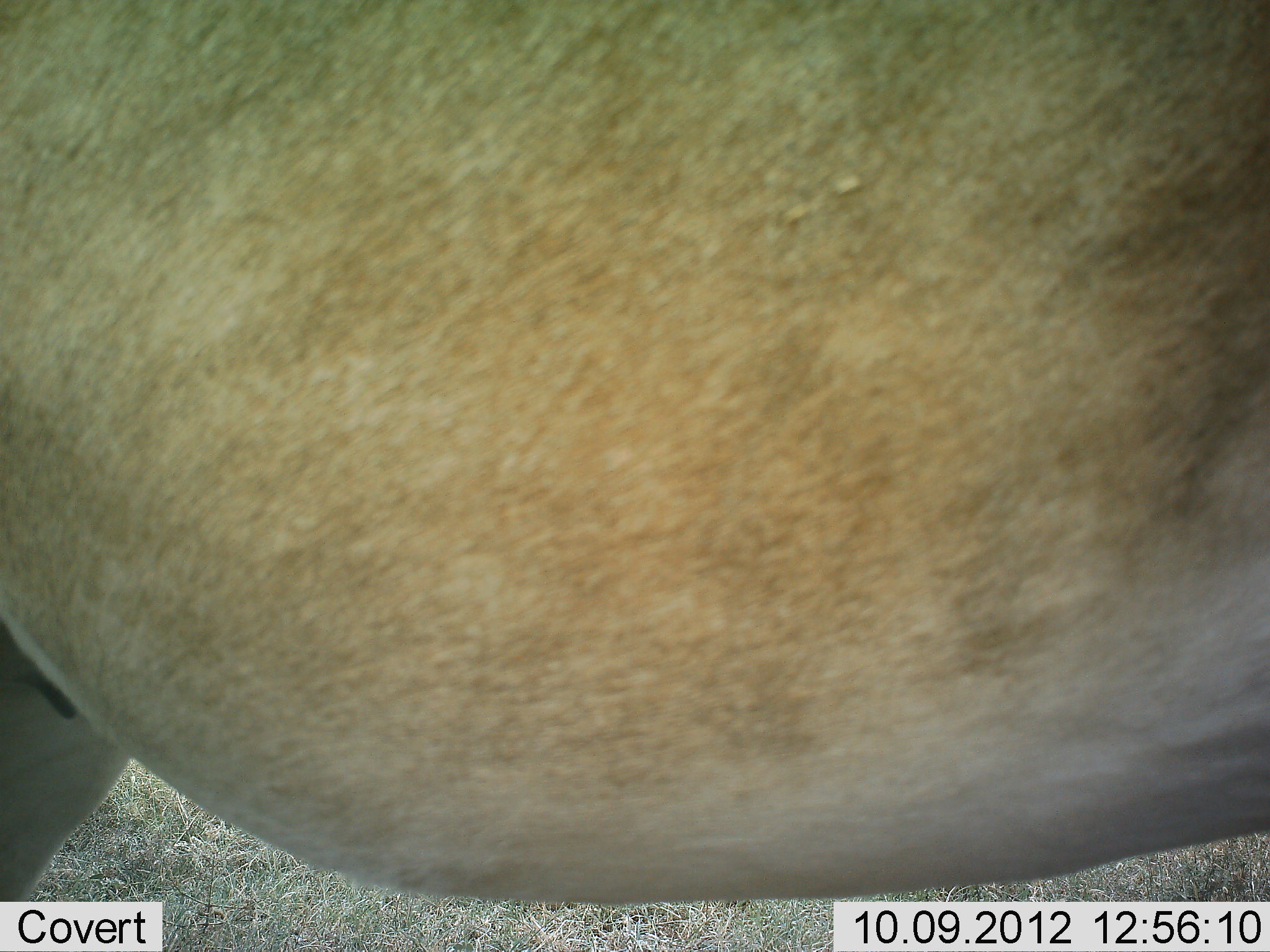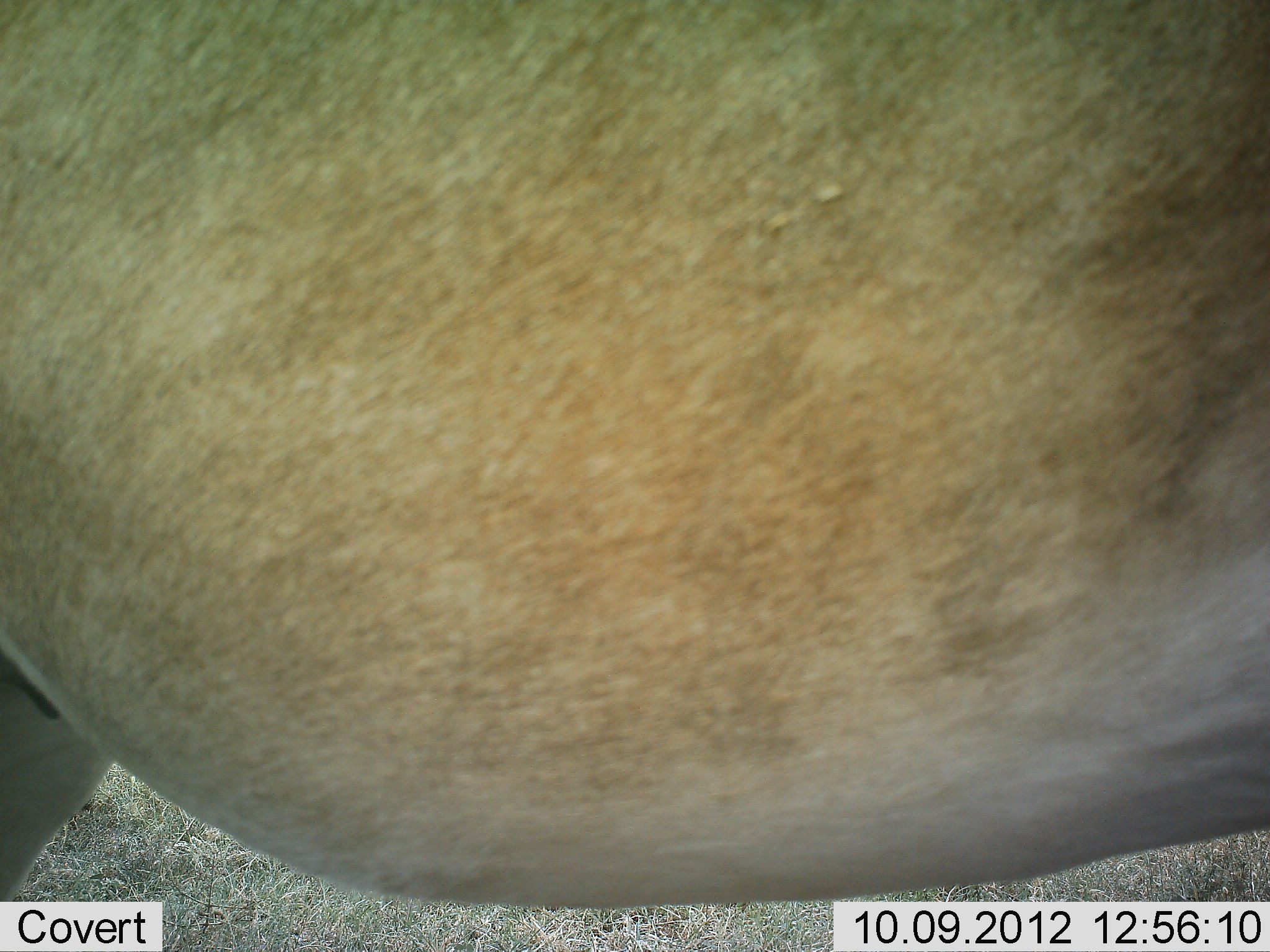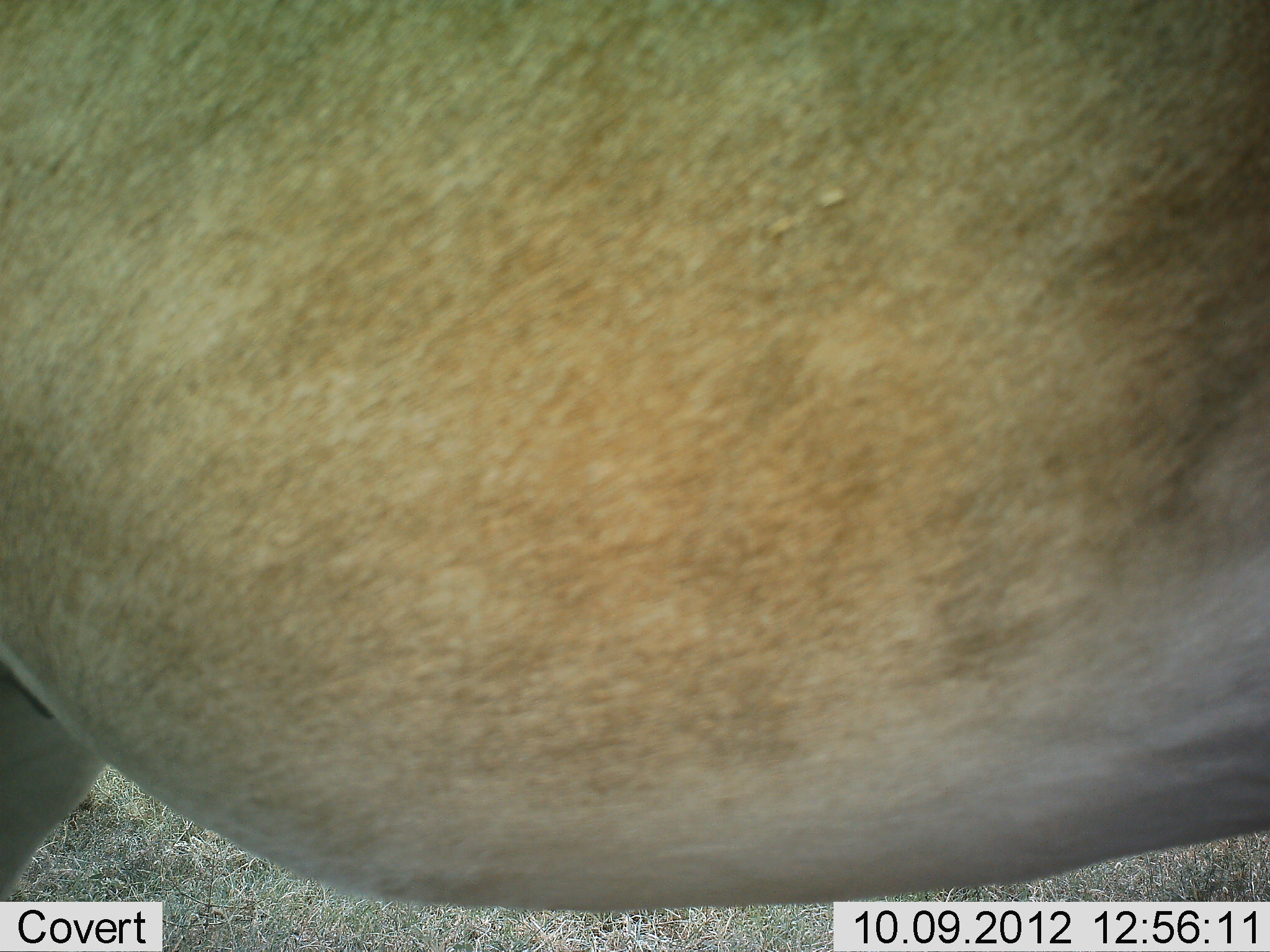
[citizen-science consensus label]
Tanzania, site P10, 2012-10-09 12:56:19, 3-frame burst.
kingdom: Animalia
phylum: Chordata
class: Mammalia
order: Artiodactyla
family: Bovidae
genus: Alcelaphus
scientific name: Alcelaphus buselaphus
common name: hartebeest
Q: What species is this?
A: Hartebeest (Alcelaphus buselaphus).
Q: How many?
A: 1.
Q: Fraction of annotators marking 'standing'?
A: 100%.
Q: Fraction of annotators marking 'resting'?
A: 0%.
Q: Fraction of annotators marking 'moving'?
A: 0%.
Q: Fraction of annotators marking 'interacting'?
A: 0%.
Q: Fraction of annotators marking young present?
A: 0%.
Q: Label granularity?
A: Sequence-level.